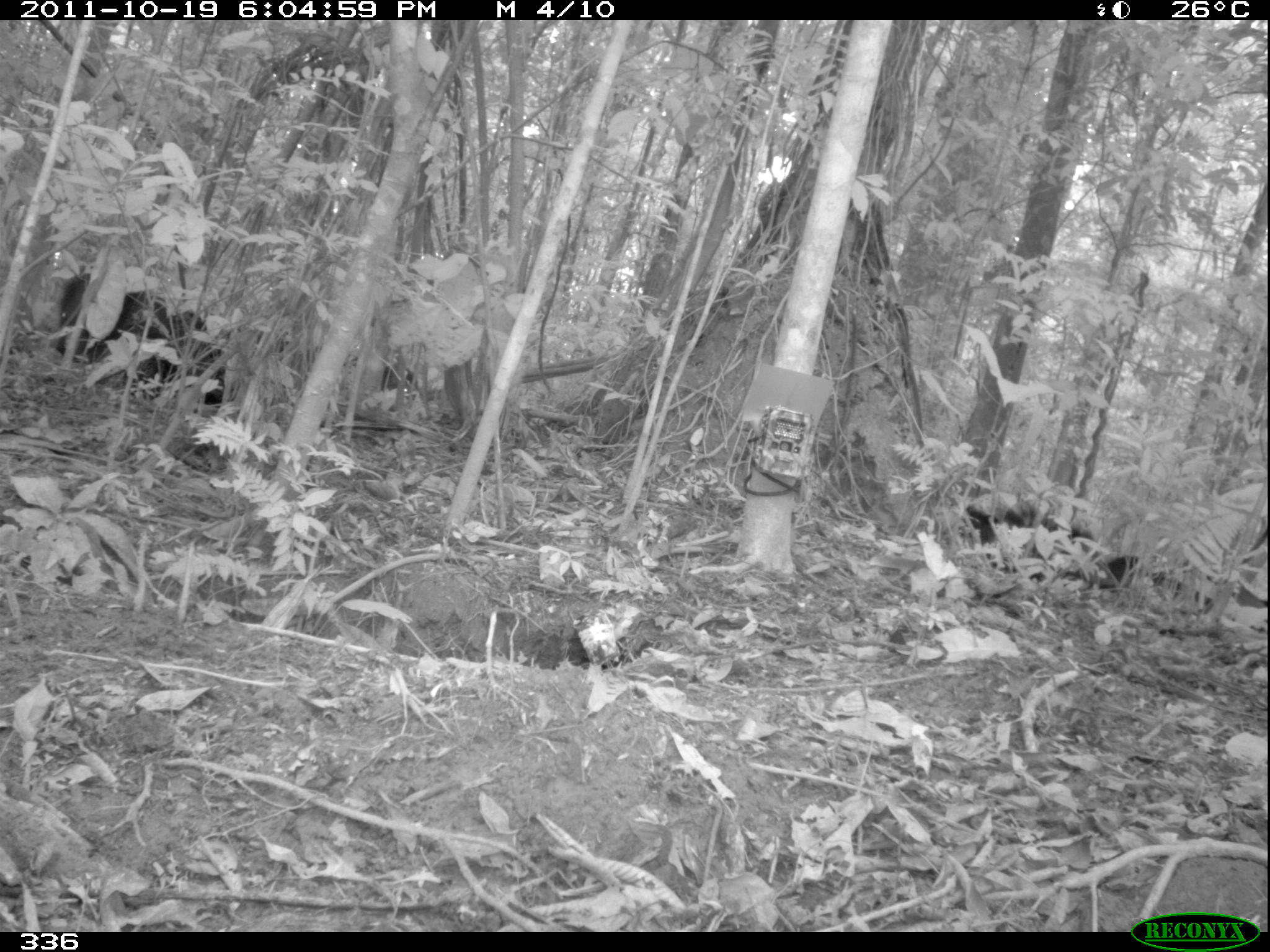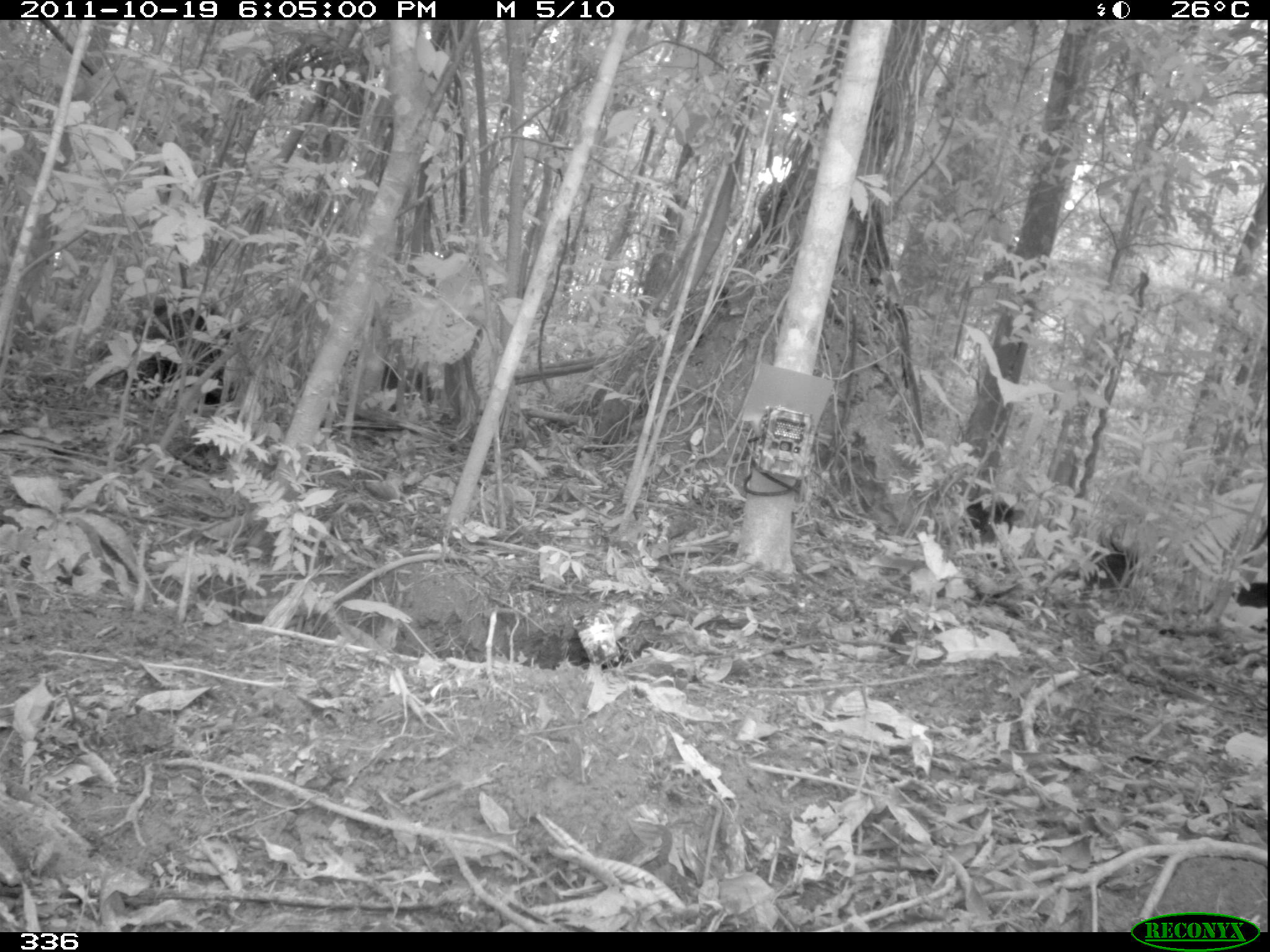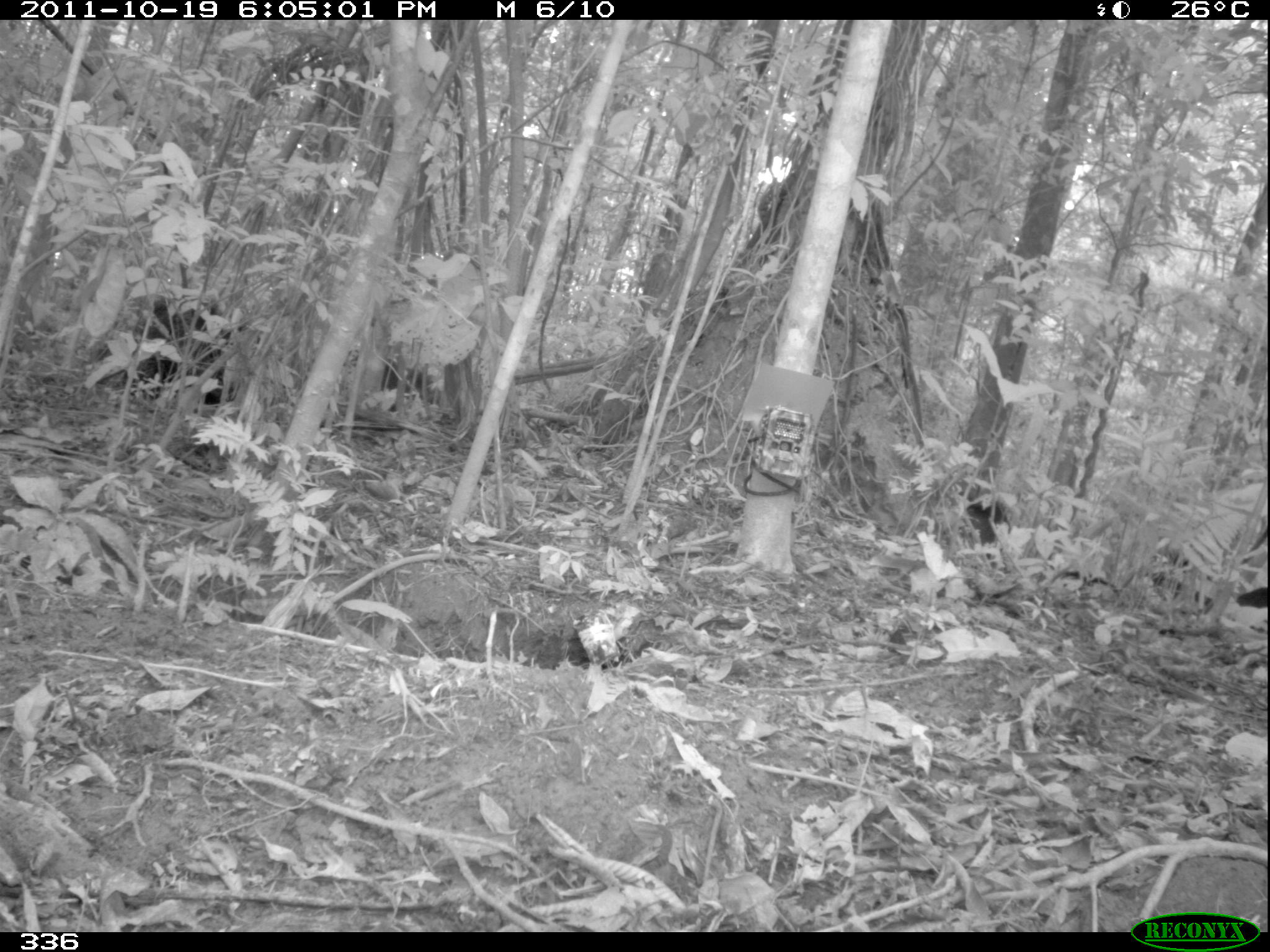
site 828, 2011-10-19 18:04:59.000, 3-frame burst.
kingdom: Animalia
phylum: Chordata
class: Mammalia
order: Artiodactyla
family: Tayassuidae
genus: Tayassu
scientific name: Tayassu pecari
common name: white-lipped peccary